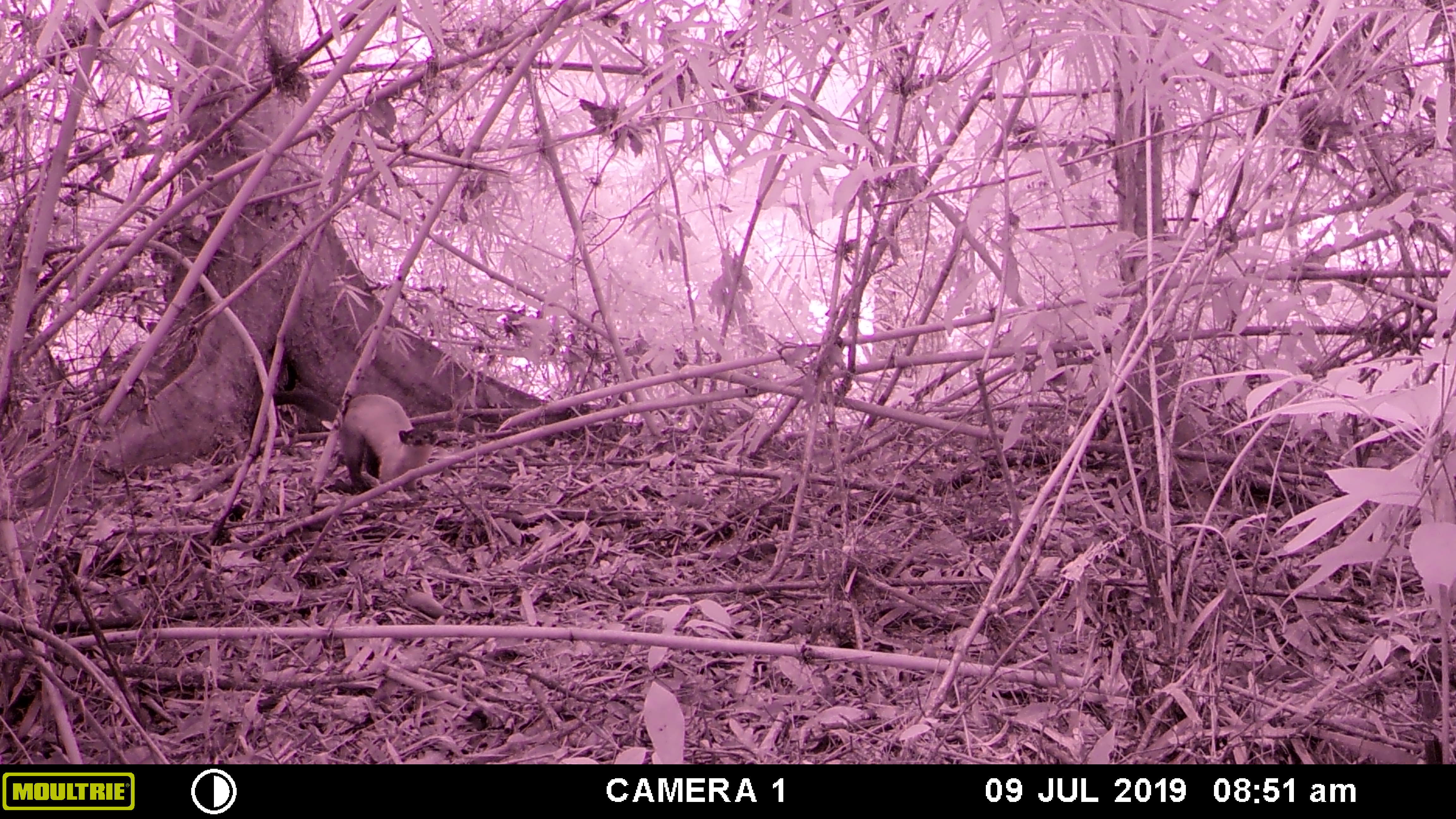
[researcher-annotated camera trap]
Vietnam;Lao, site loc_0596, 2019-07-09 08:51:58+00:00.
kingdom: Animalia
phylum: Chordata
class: Mammalia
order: Carnivora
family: Mustelidae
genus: Martes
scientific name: Martes flavigula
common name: yellow-throated marten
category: yellow throated marten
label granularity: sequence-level